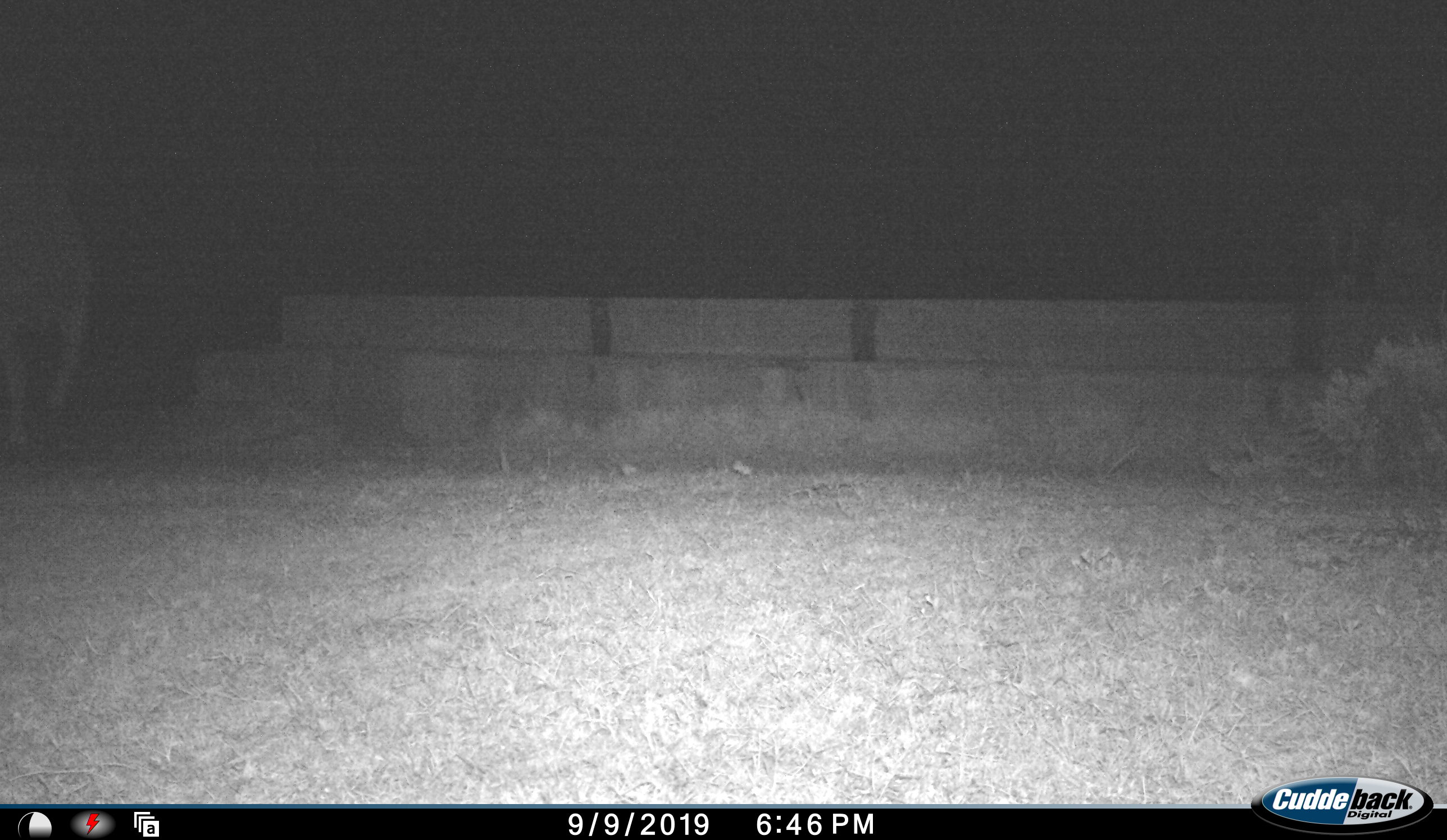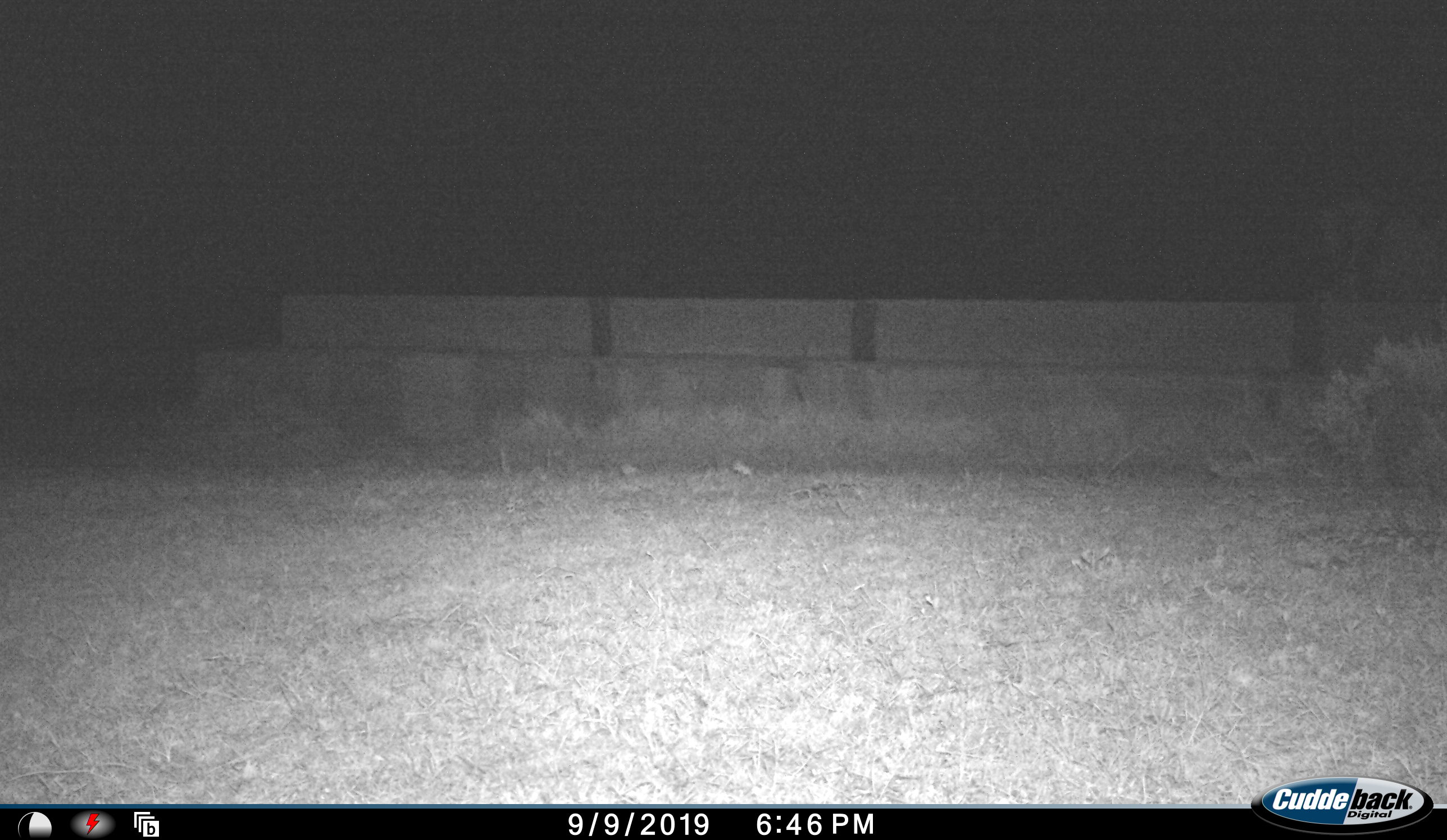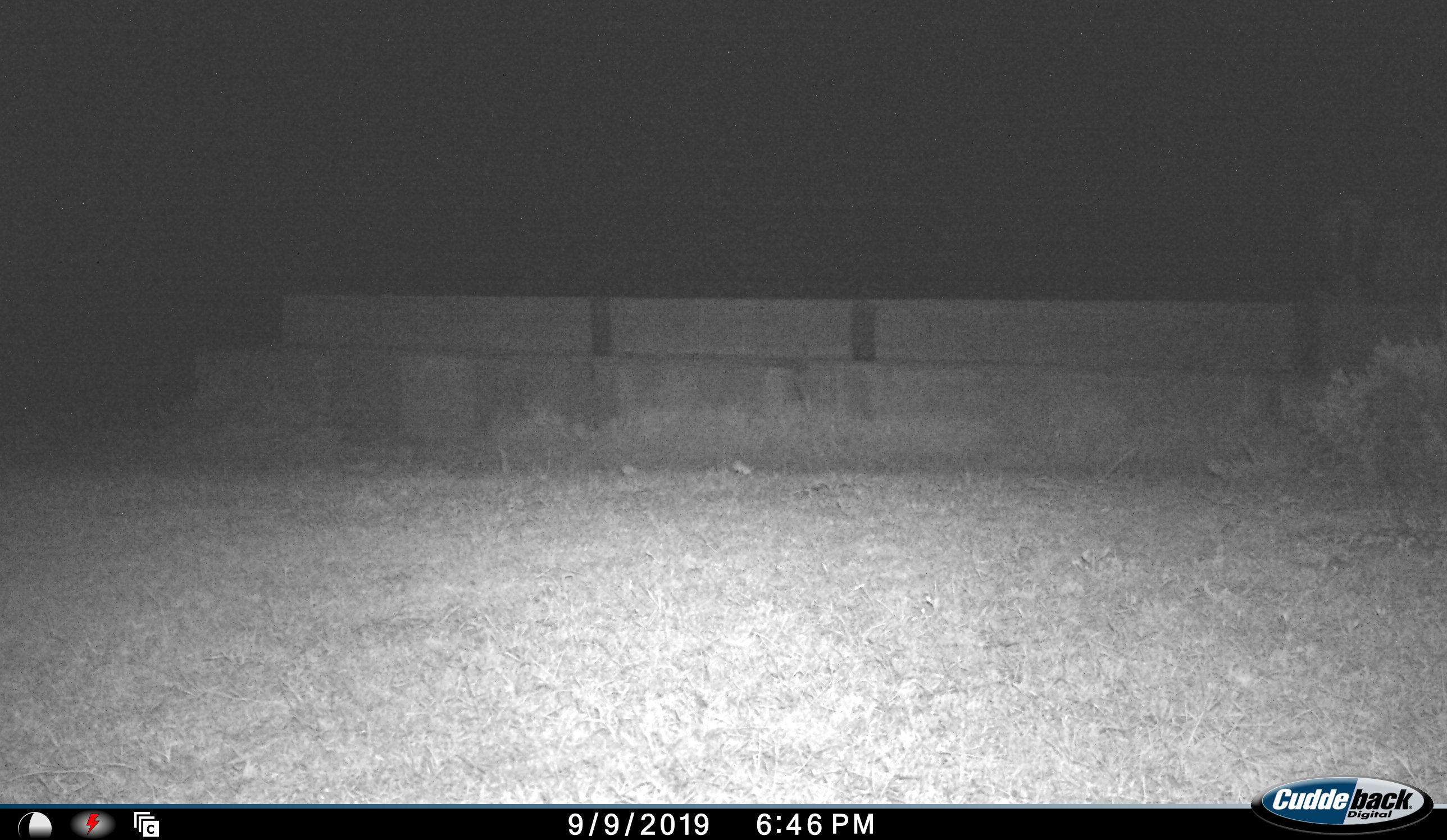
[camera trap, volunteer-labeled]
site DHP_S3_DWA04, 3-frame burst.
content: unidentified animal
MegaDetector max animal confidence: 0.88